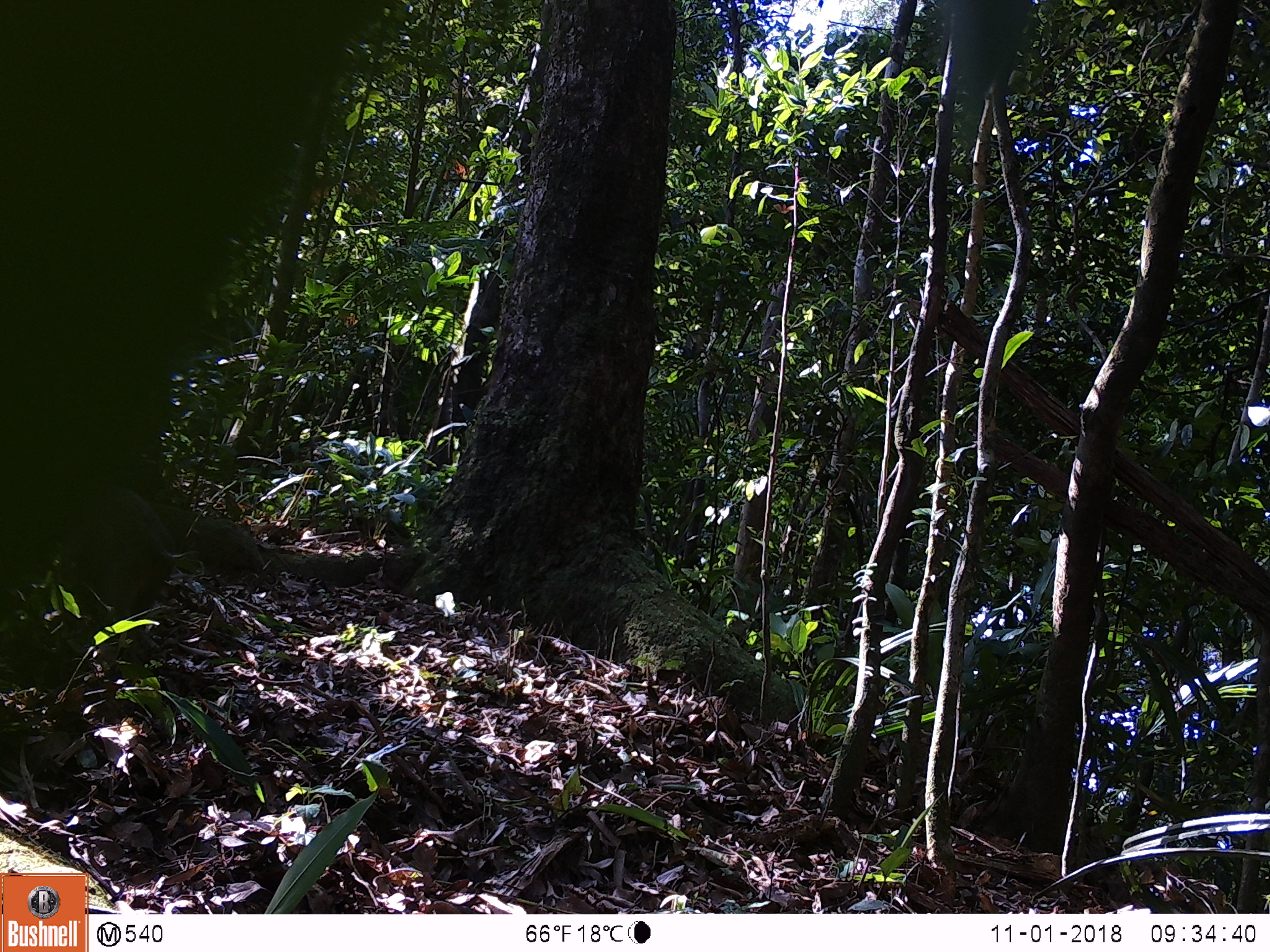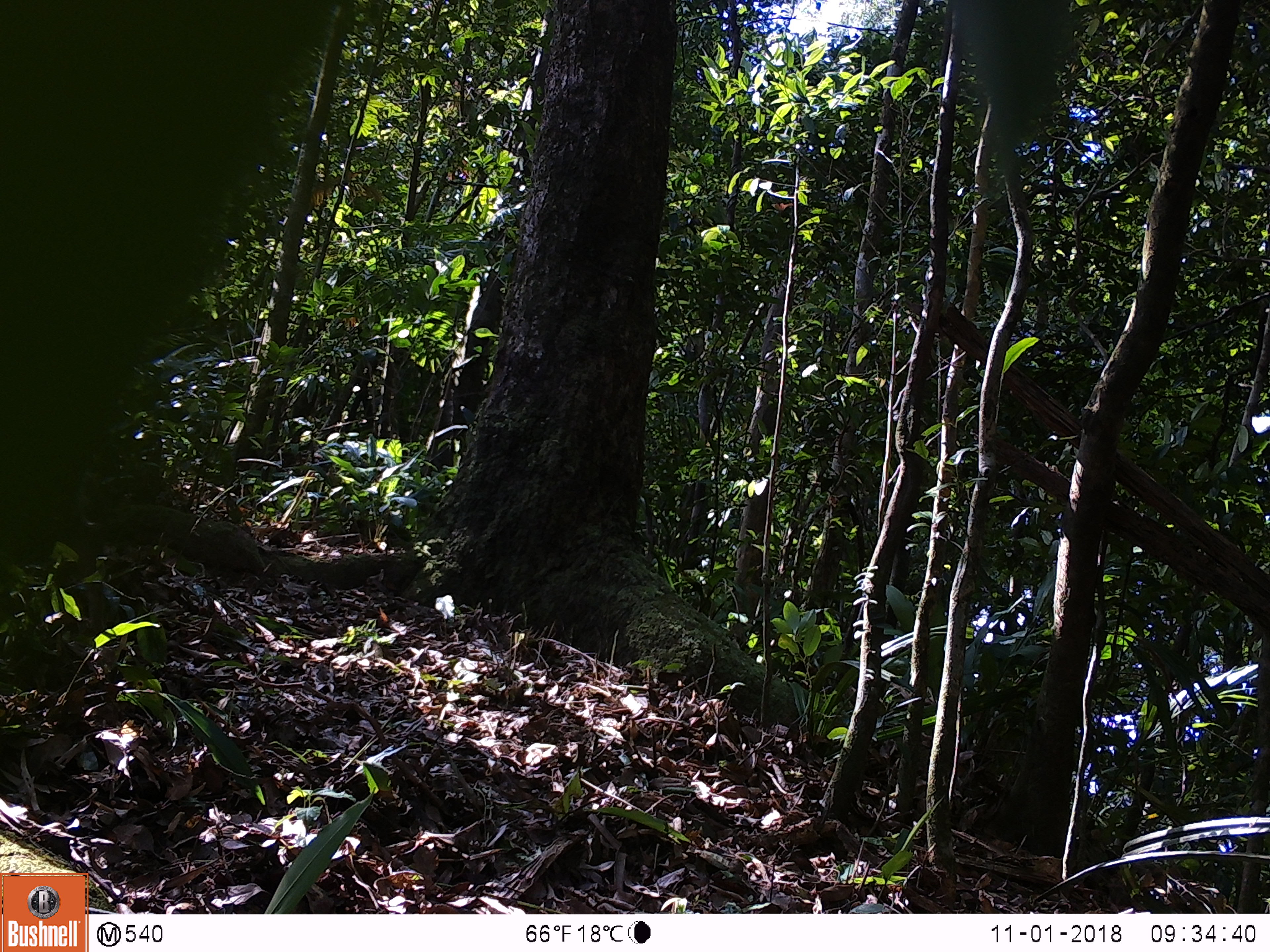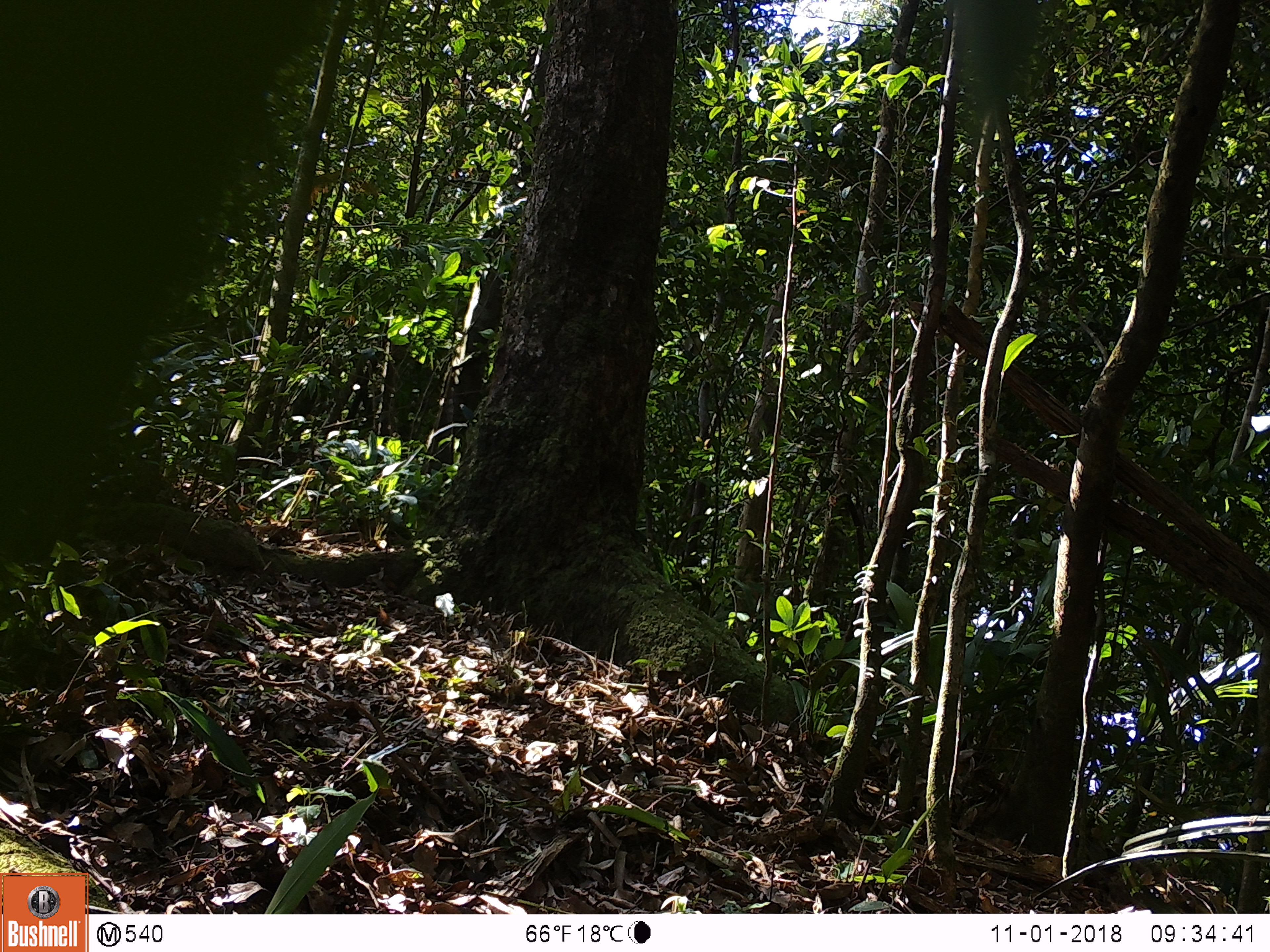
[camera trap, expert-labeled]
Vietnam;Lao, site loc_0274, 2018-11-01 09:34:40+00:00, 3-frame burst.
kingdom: Animalia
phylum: Chordata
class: Mammalia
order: Artiodactyla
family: Suidae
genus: Sus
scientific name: Sus scrofa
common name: eurasian wild pig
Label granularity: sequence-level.